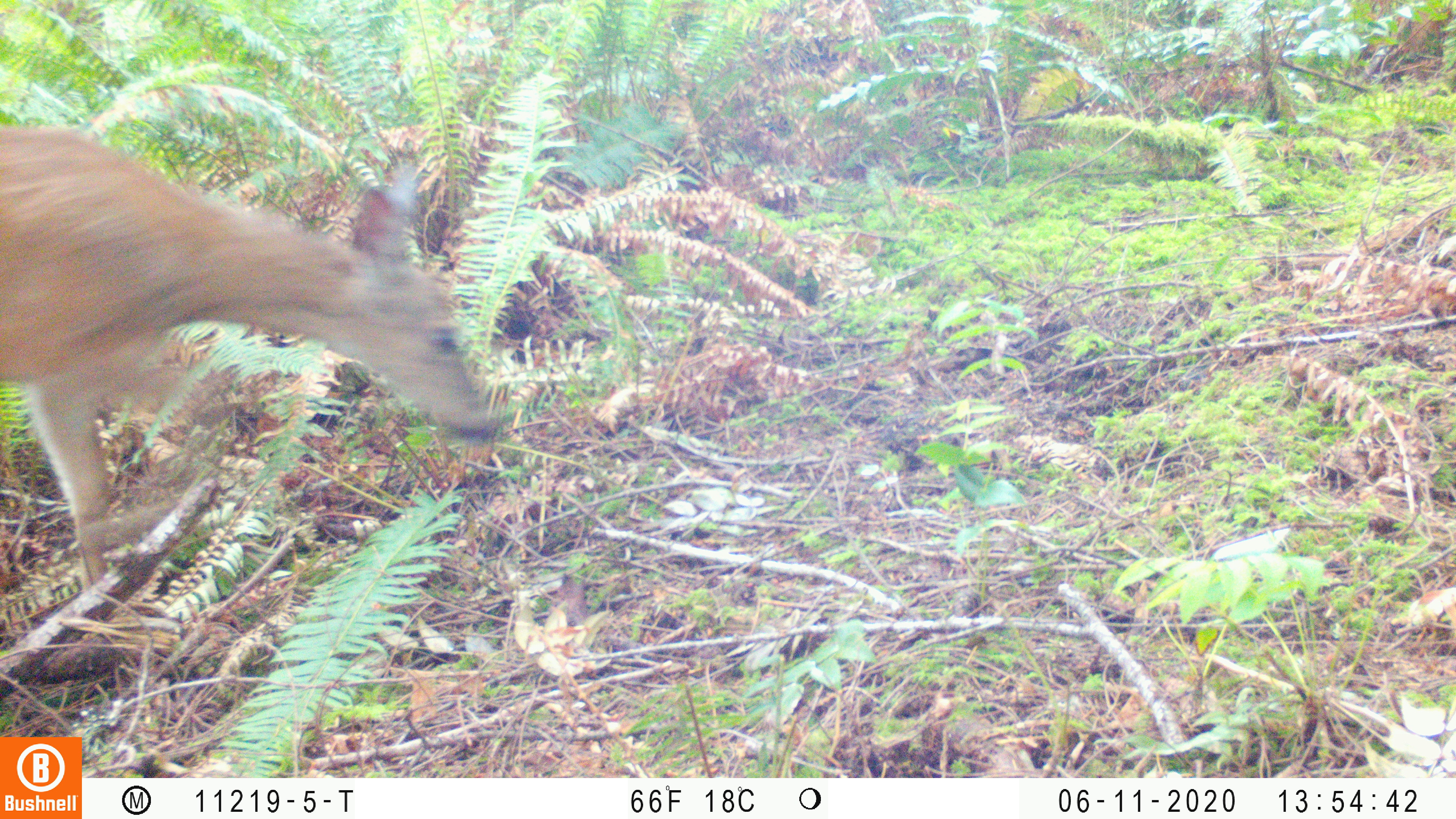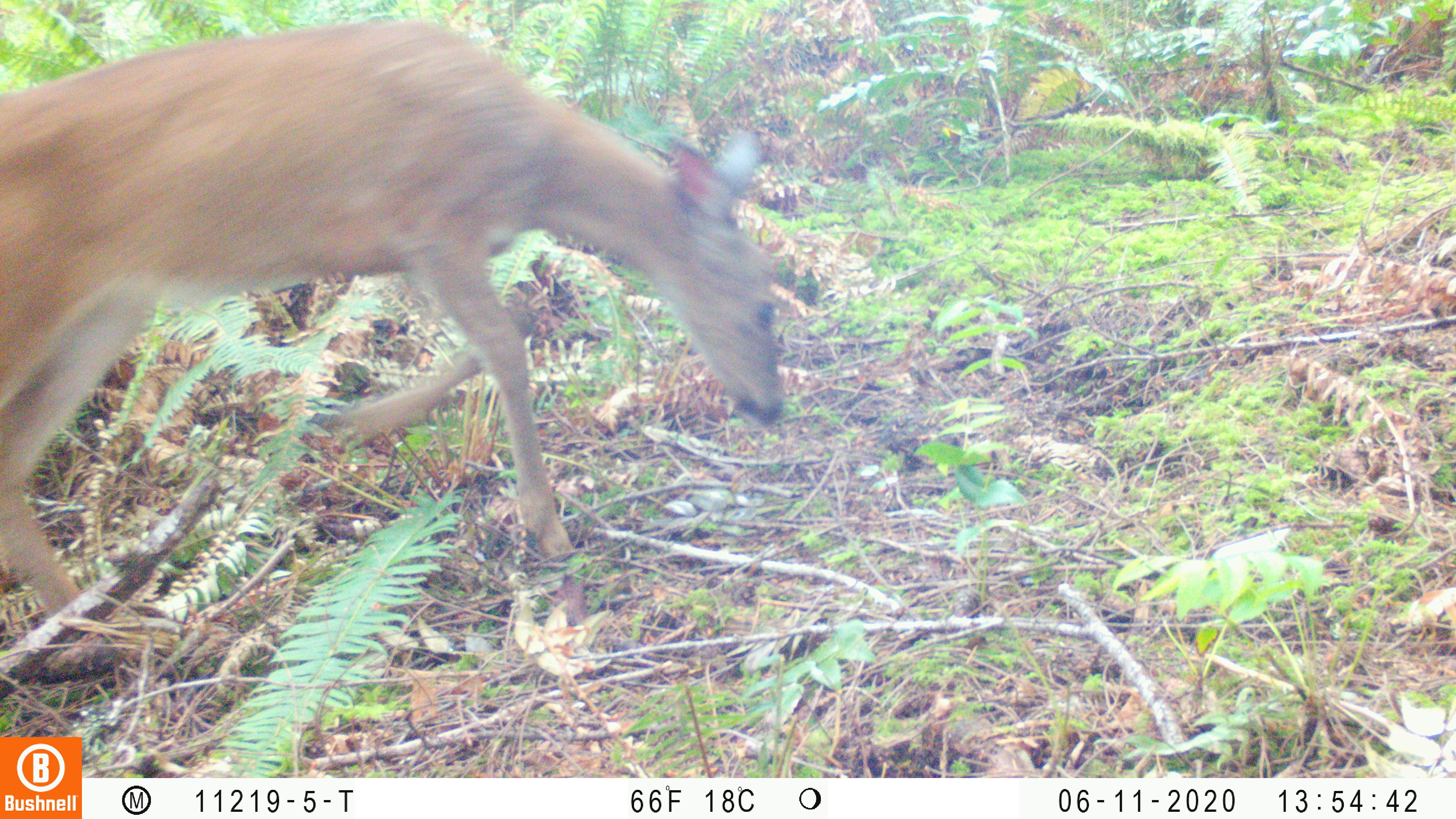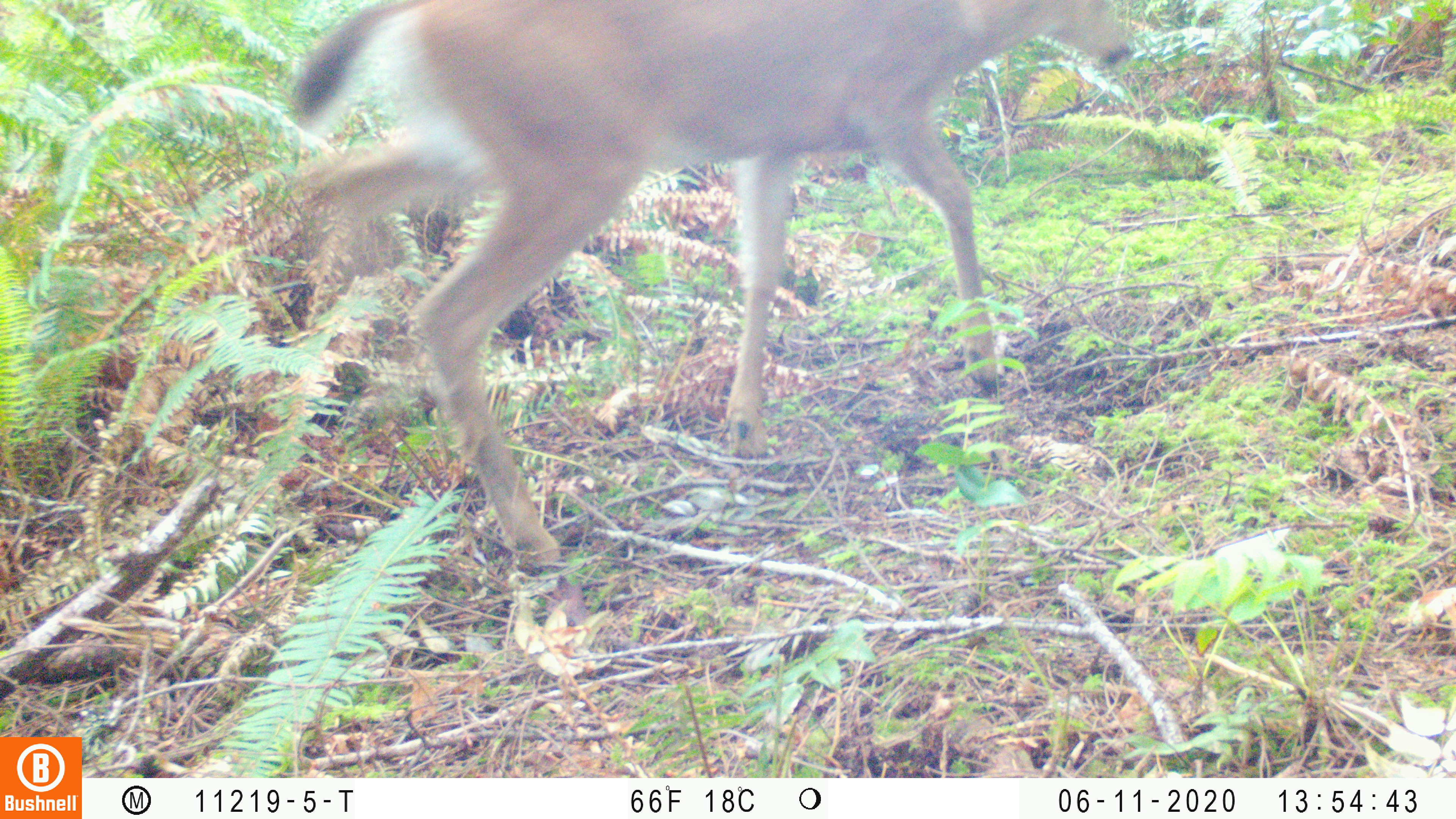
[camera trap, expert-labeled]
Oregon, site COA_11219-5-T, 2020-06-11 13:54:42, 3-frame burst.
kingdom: Animalia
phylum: Chordata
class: Mammalia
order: Artiodactyla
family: Cervidae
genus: Odocoileus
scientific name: Odocoileus hemionus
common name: black-tailed deer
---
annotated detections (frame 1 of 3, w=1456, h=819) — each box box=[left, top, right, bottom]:
black-tailed deer: box=[0, 105, 501, 575]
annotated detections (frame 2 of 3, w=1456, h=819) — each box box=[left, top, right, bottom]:
black-tailed deer: box=[0, 8, 799, 609]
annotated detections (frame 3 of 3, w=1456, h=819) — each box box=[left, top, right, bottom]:
black-tailed deer: box=[277, 2, 1144, 575]